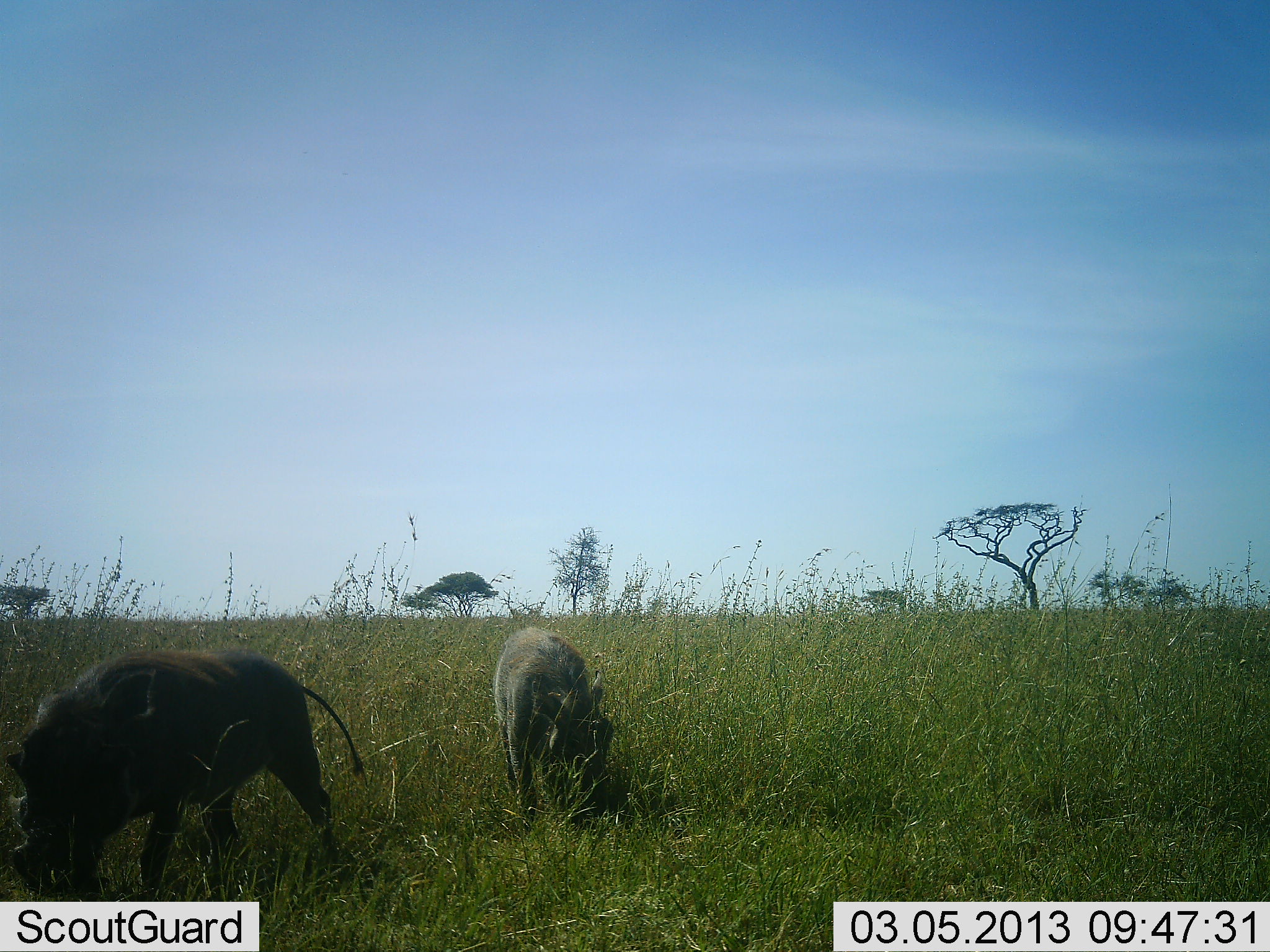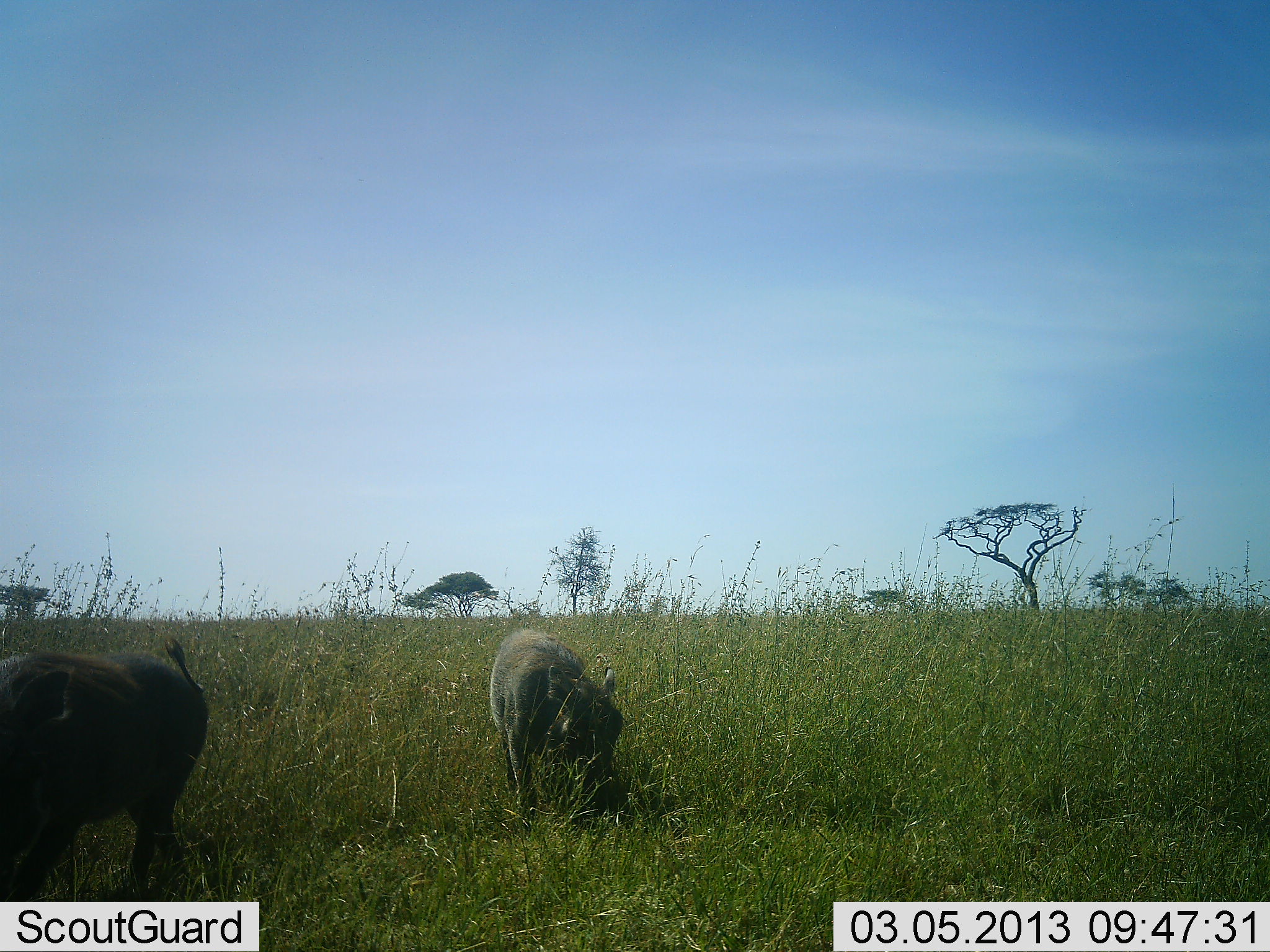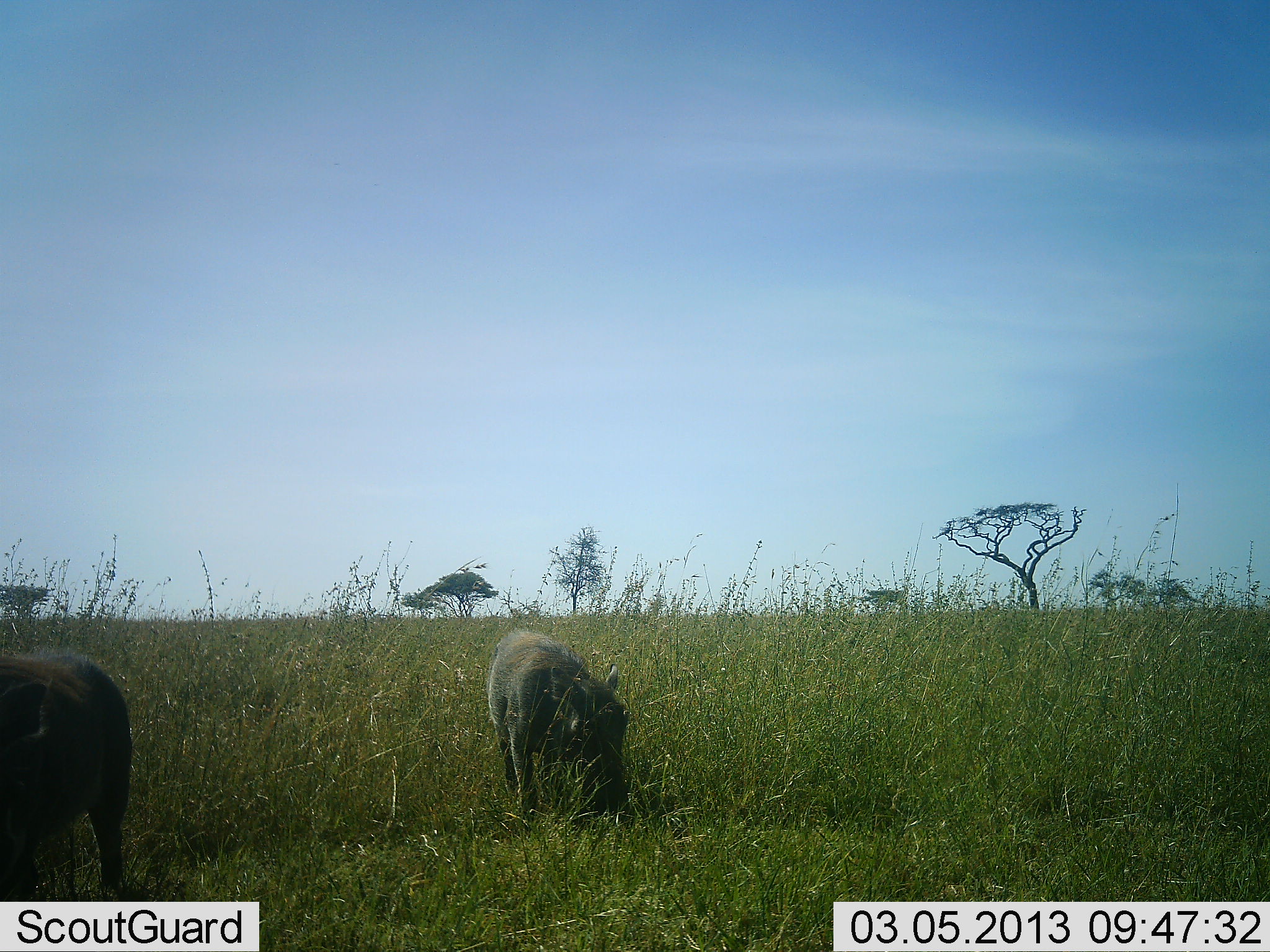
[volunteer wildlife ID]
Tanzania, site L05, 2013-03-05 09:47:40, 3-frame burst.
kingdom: Animalia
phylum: Chordata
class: Mammalia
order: Artiodactyla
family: Suidae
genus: Phacochoerus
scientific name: Phacochoerus africanus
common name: warthog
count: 2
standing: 0%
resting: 0%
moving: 36%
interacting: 0%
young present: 5%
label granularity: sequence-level